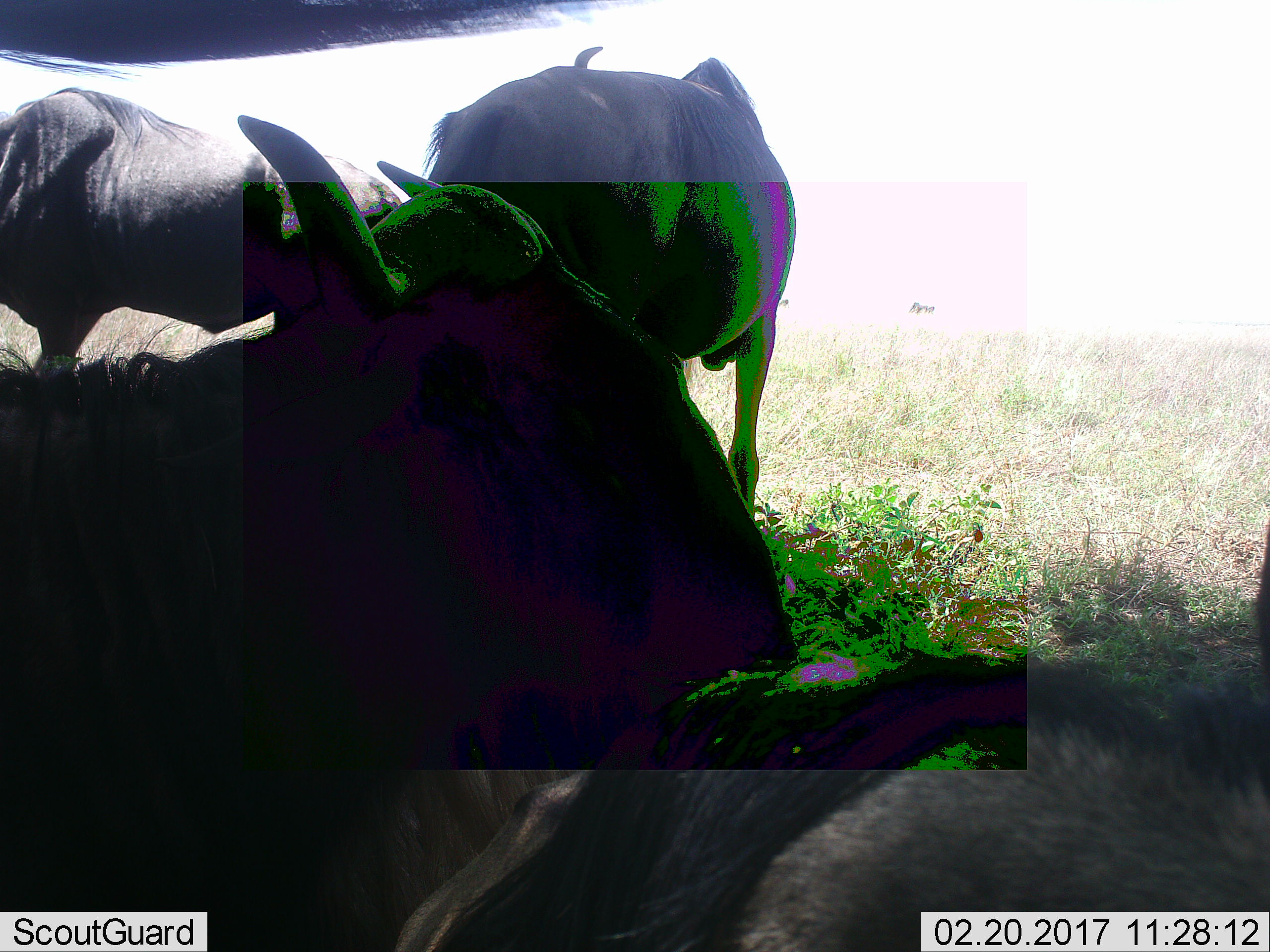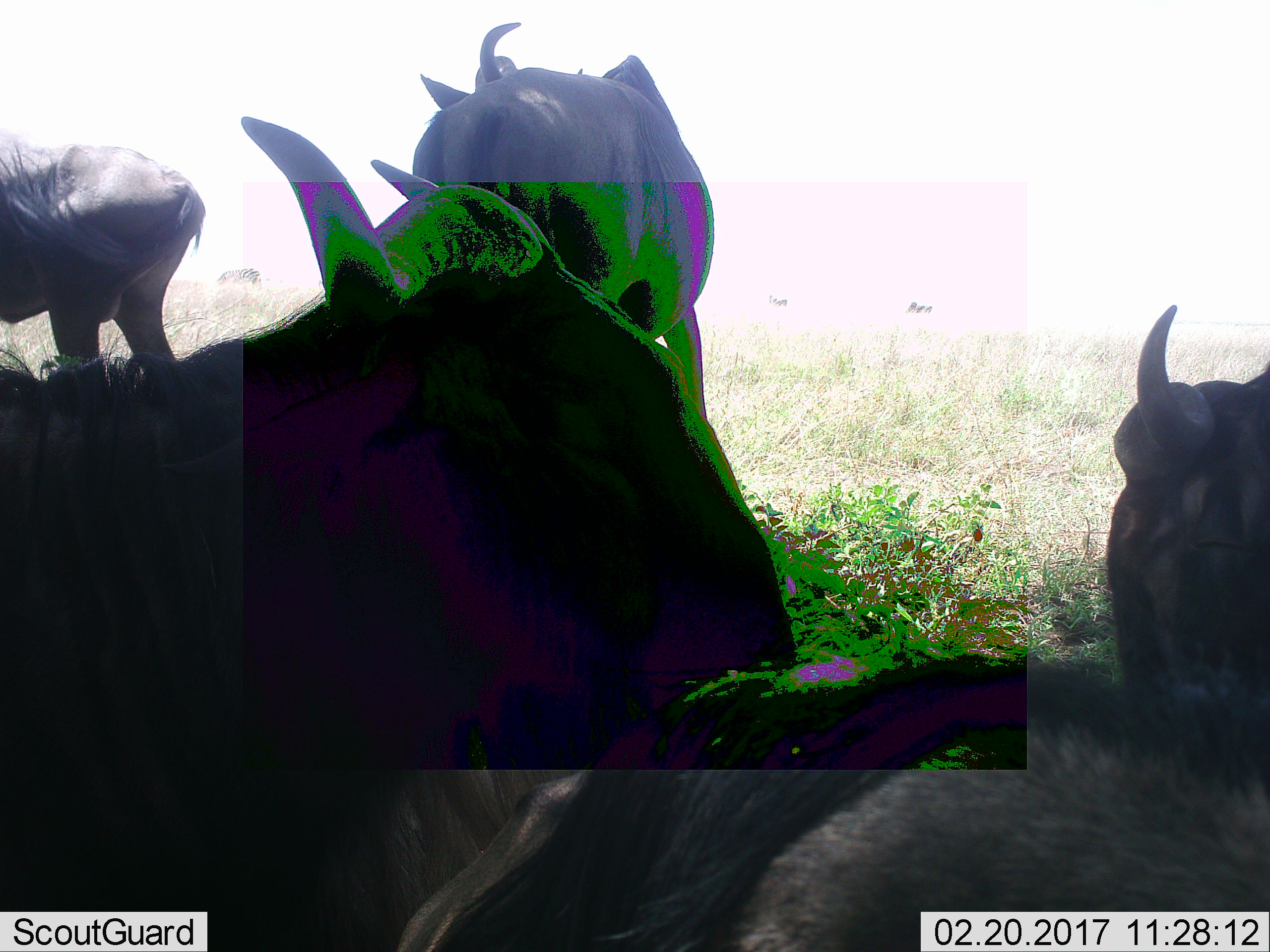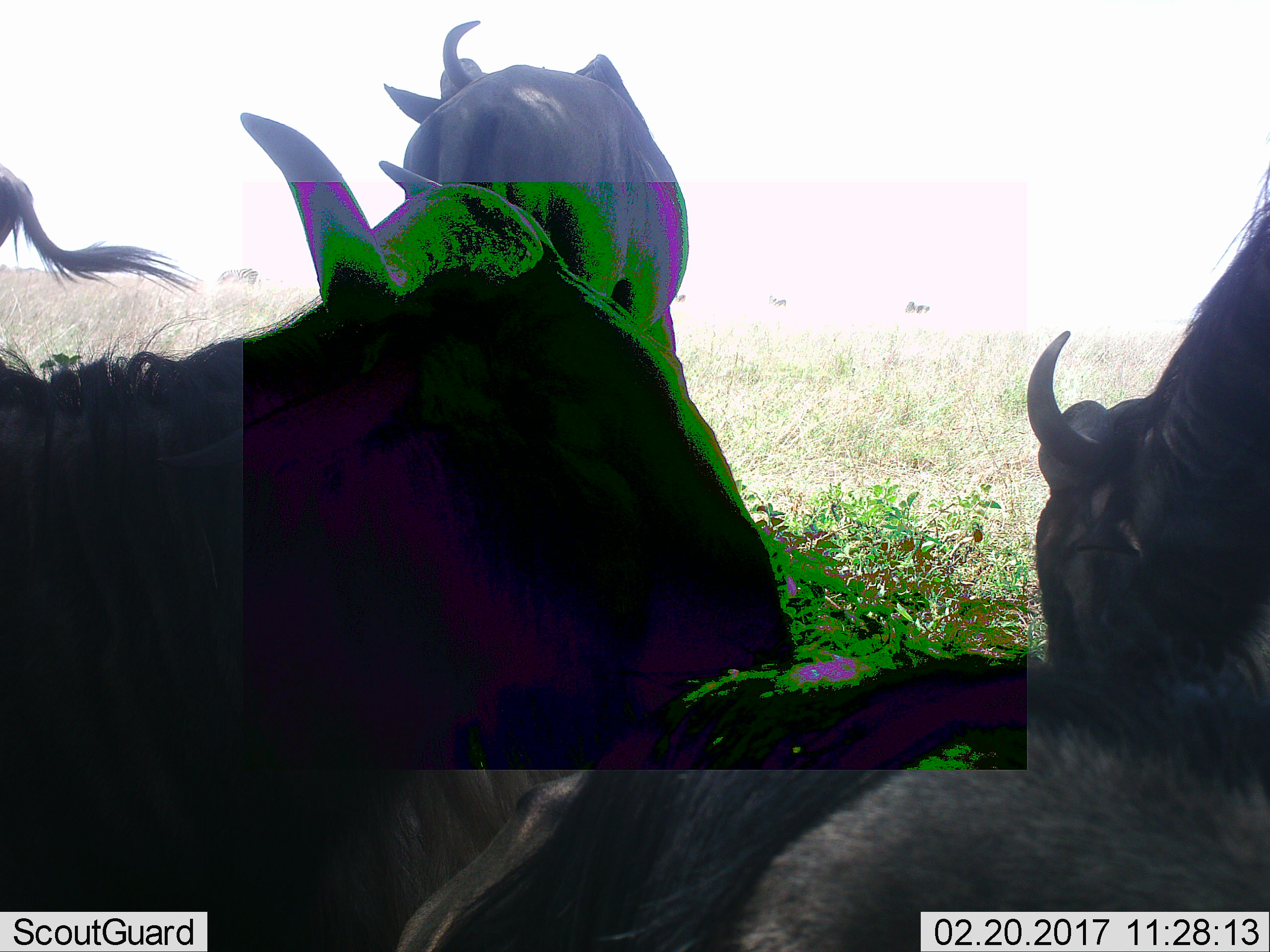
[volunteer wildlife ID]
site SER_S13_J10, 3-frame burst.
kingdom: Animalia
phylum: Chordata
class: Mammalia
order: Artiodactyla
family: Bovidae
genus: Connochaetes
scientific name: Connochaetes taurinus taurinus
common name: blue wildebeest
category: wildebeestblue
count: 4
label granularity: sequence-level